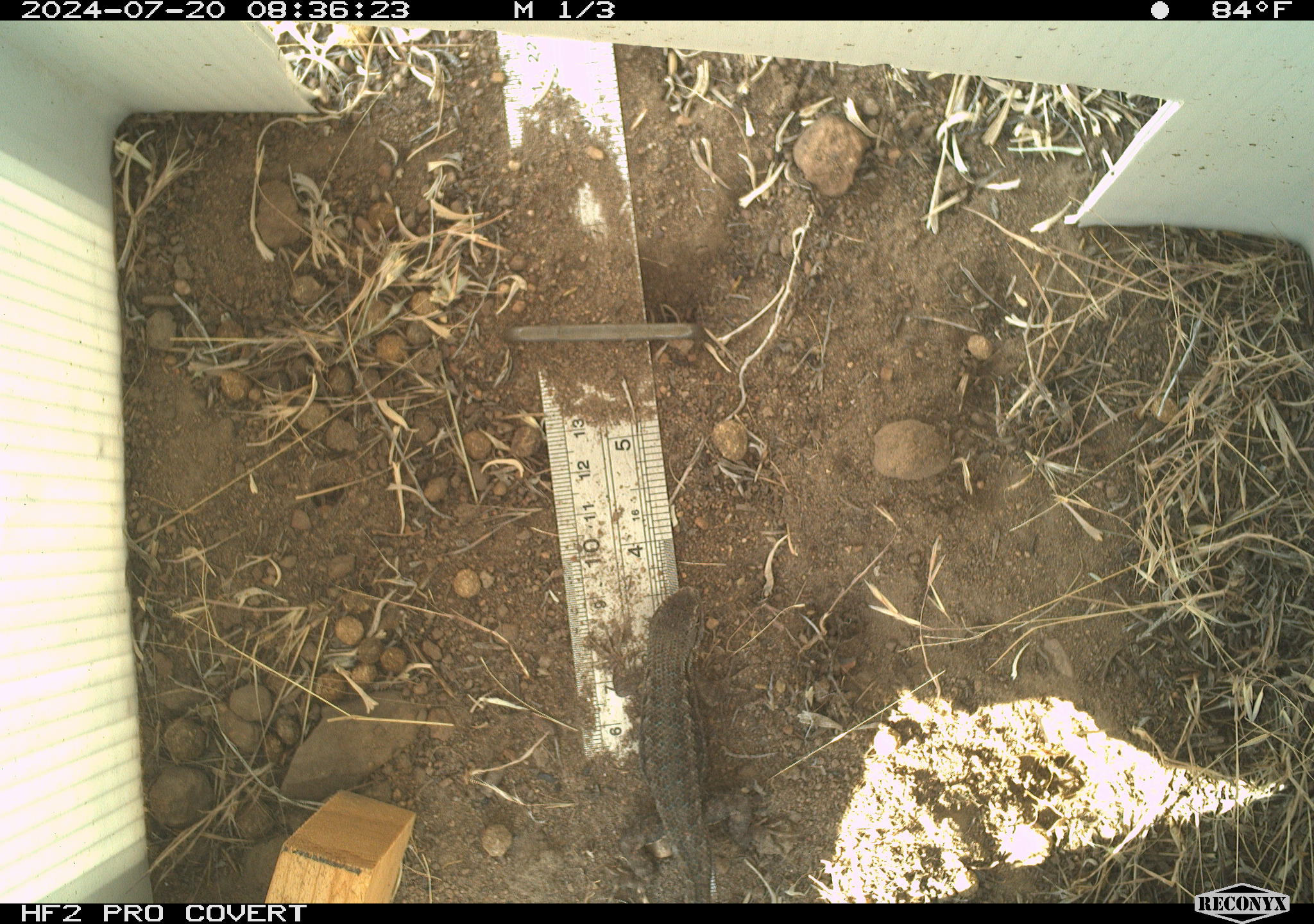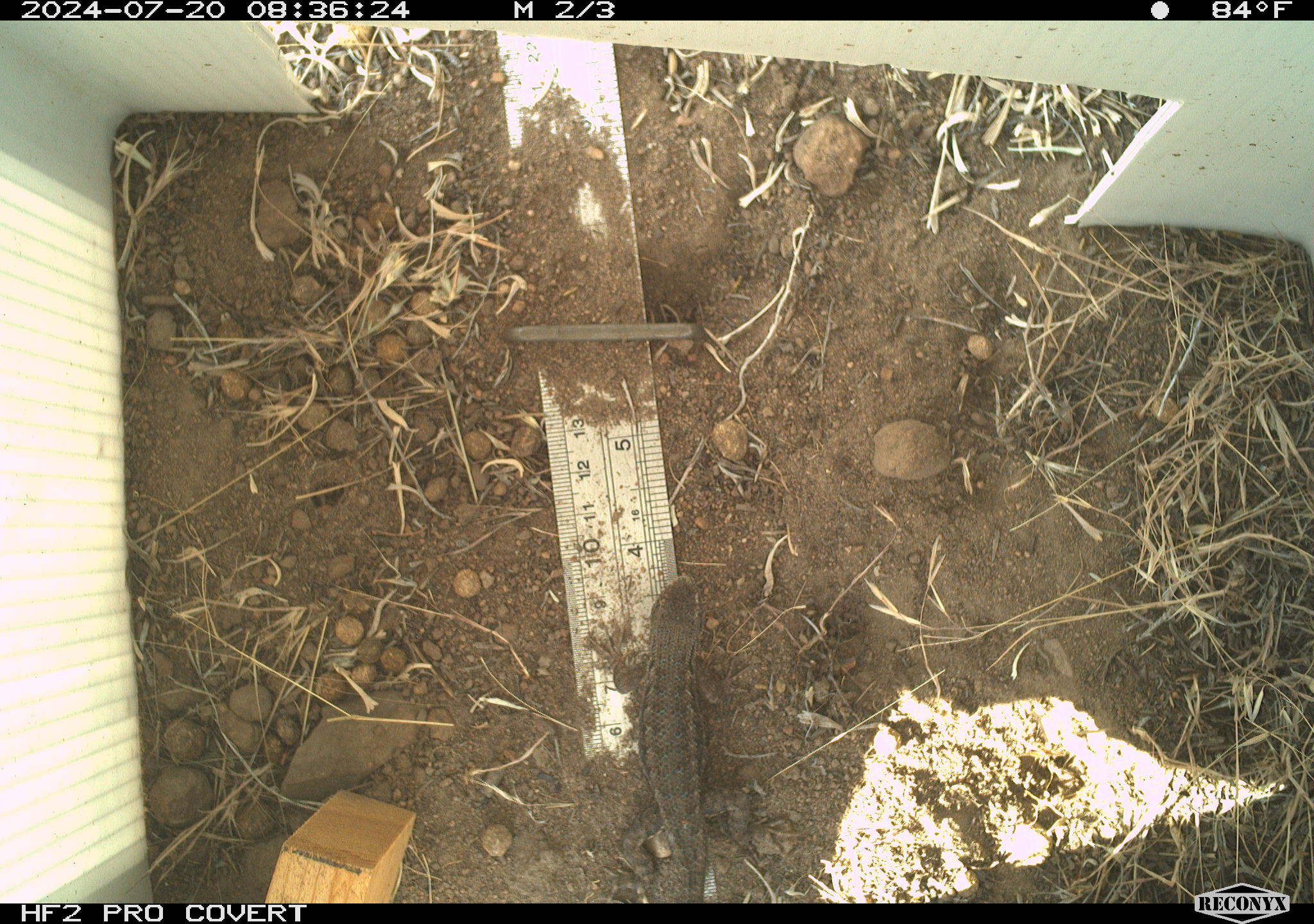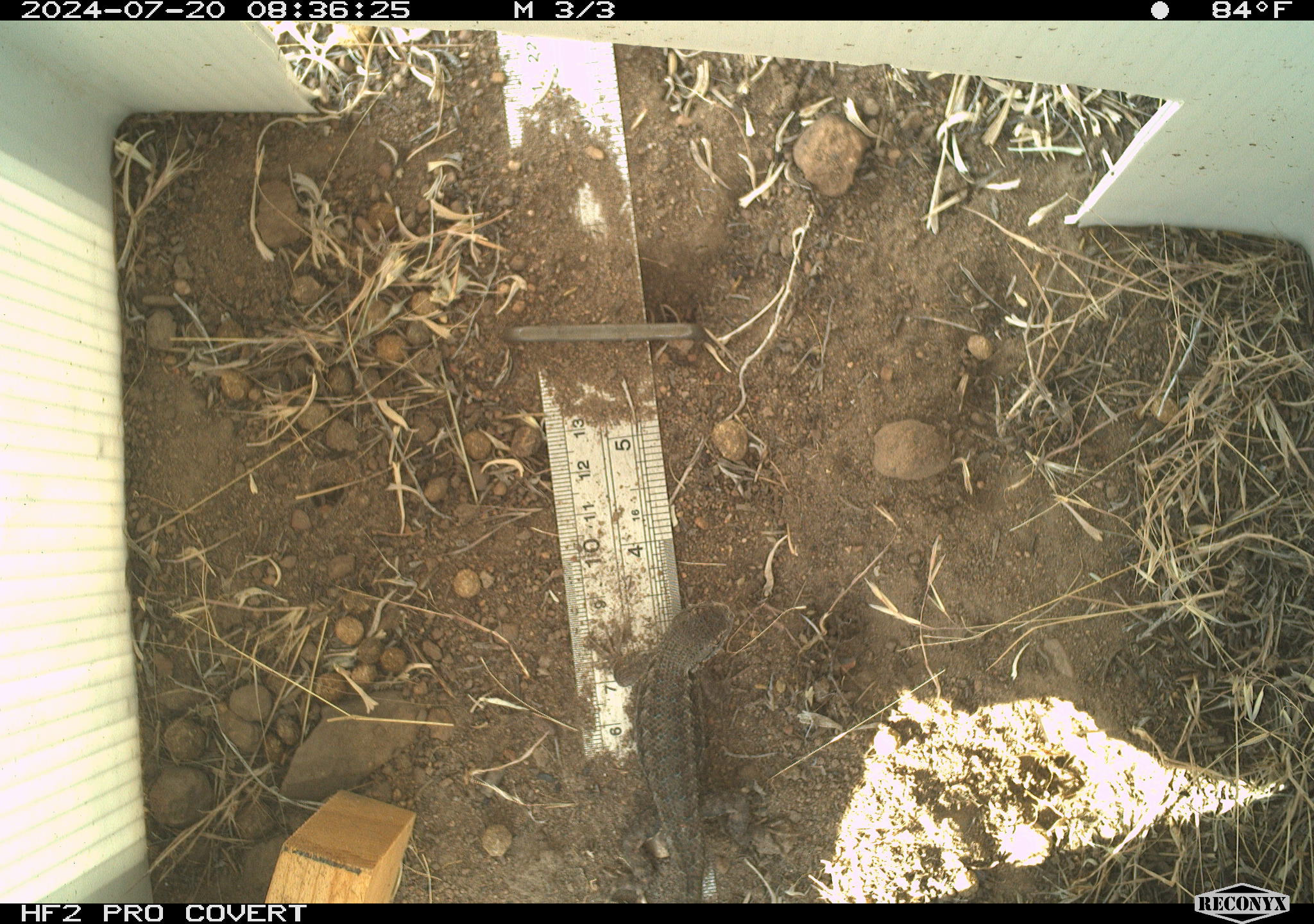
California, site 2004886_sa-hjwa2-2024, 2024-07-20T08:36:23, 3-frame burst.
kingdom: Animalia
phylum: Chordata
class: Reptilia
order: Squamata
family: Phrynosomatidae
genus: Sceloporus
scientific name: Sceloporus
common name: spiny lizards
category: sceloporus species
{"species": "sceloporus species (spiny lizards) (Sceloporus)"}